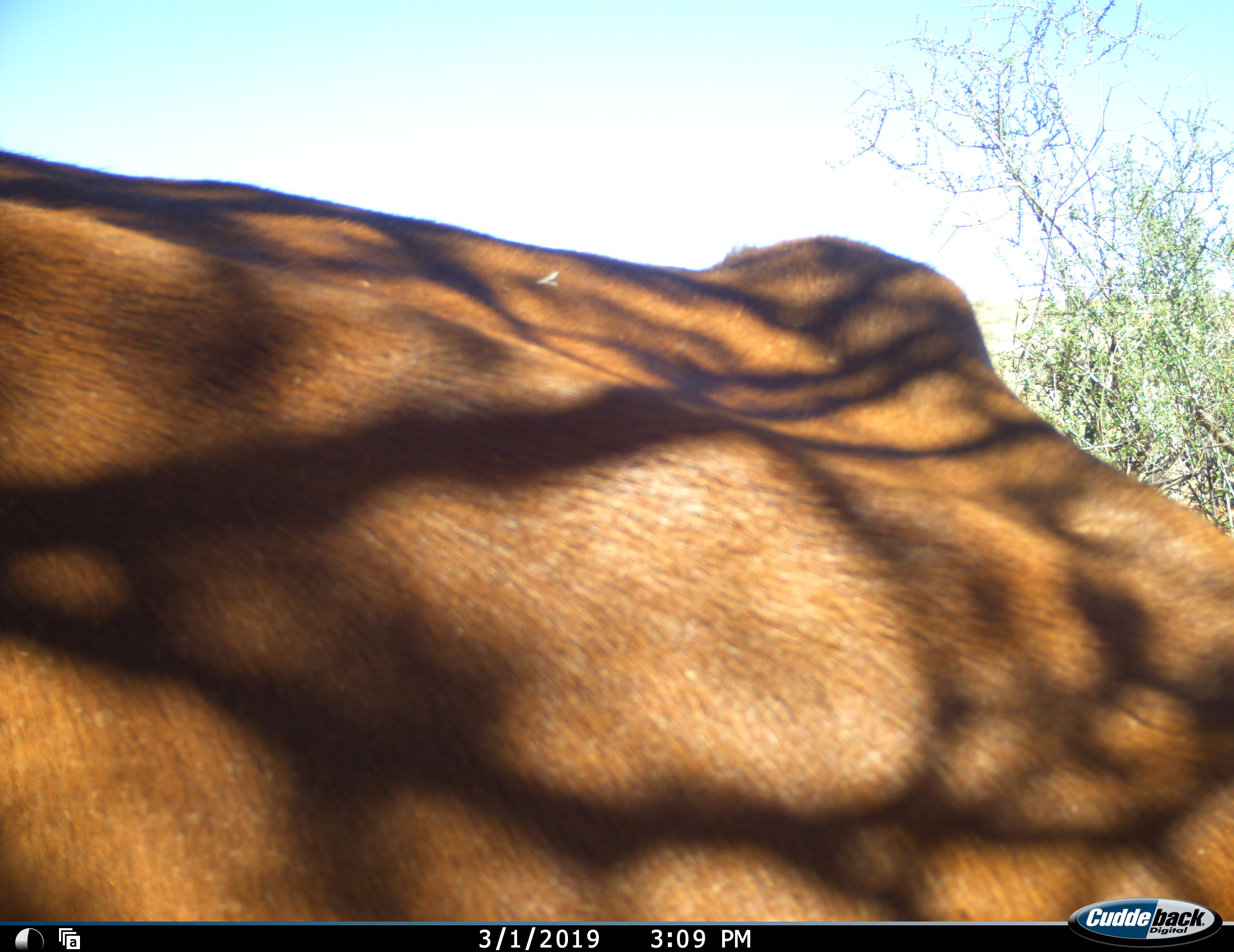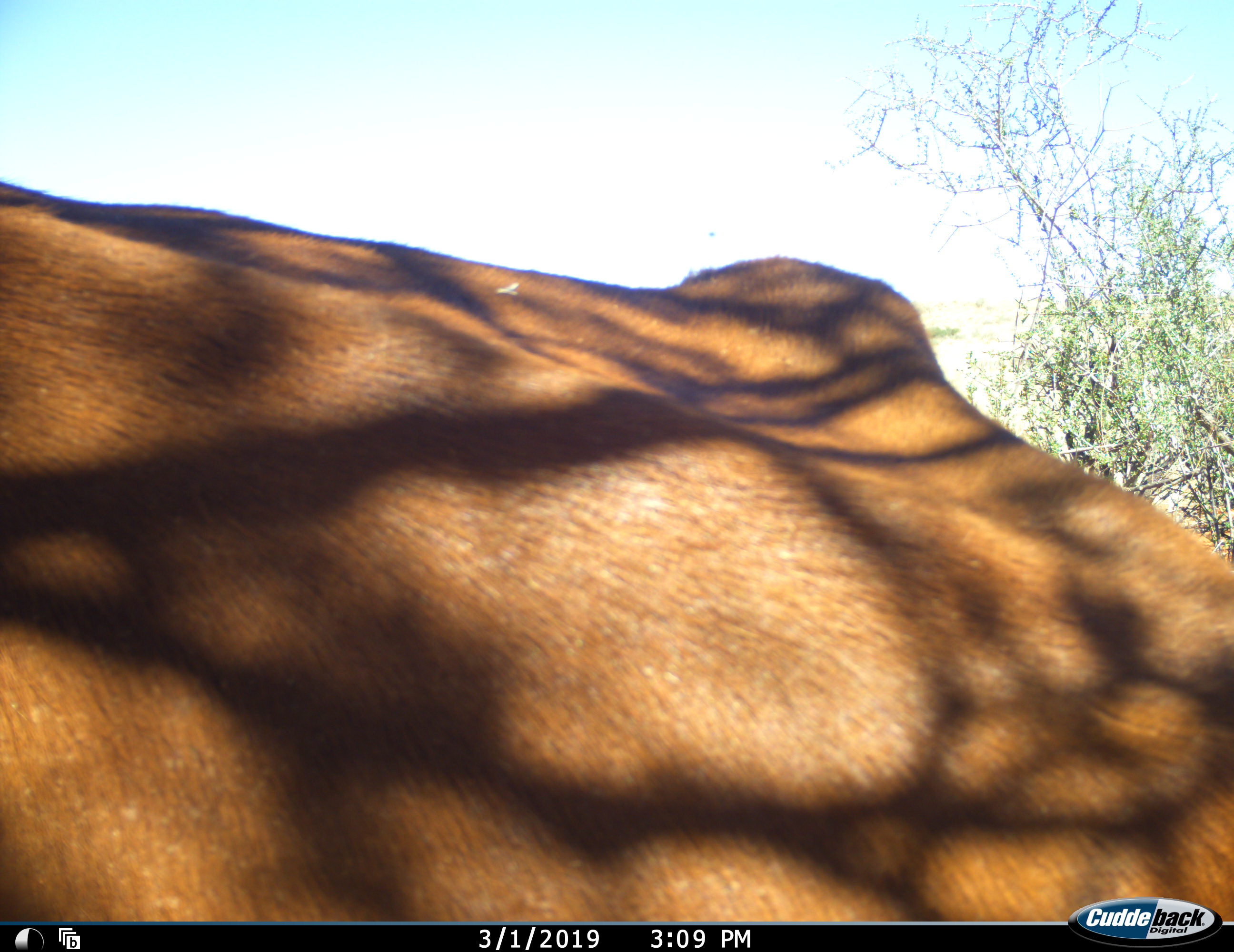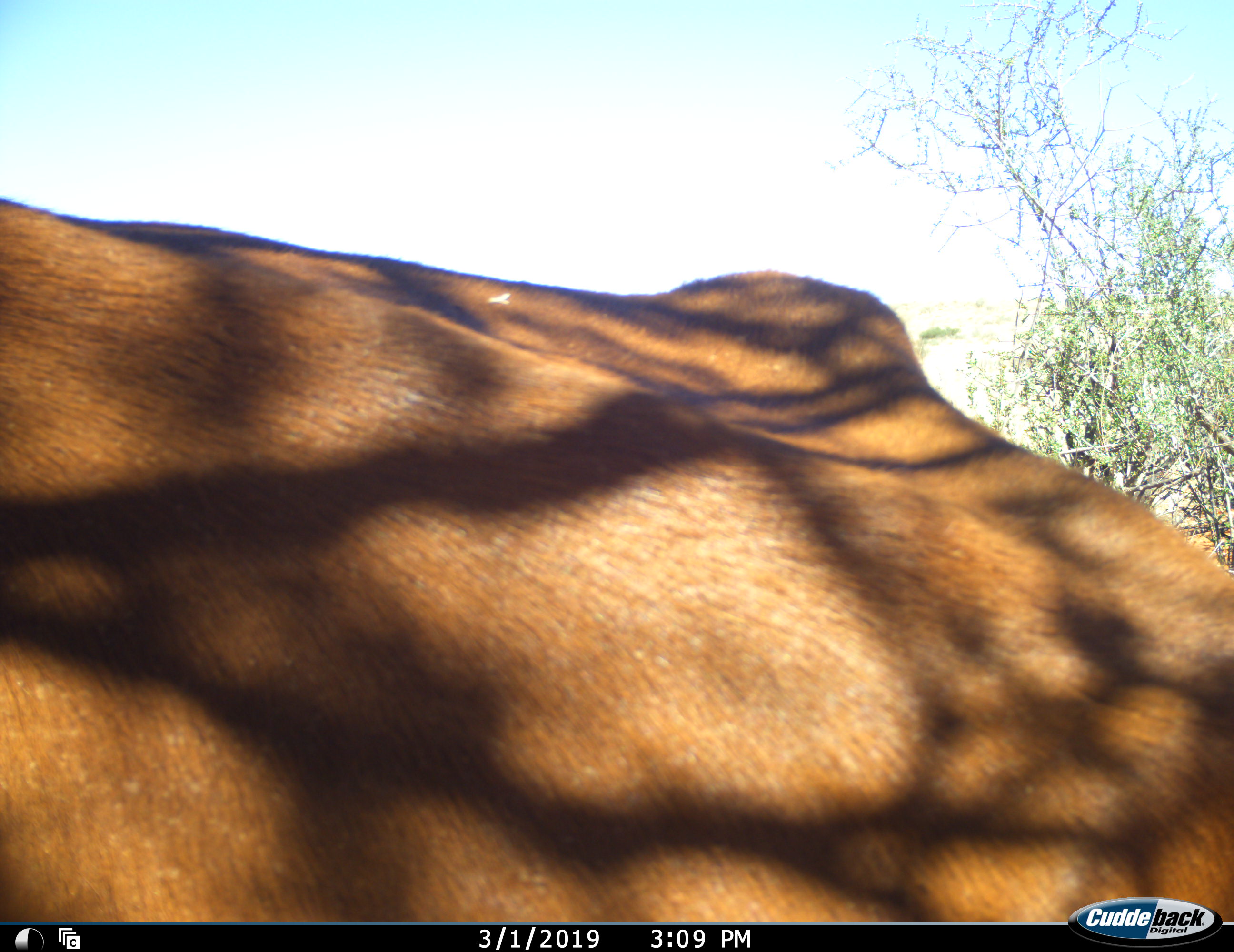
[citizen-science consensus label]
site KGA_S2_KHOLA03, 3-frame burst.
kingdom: Animalia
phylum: Chordata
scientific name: Vertebrata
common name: domestic animal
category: domesticanimal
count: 1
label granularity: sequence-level